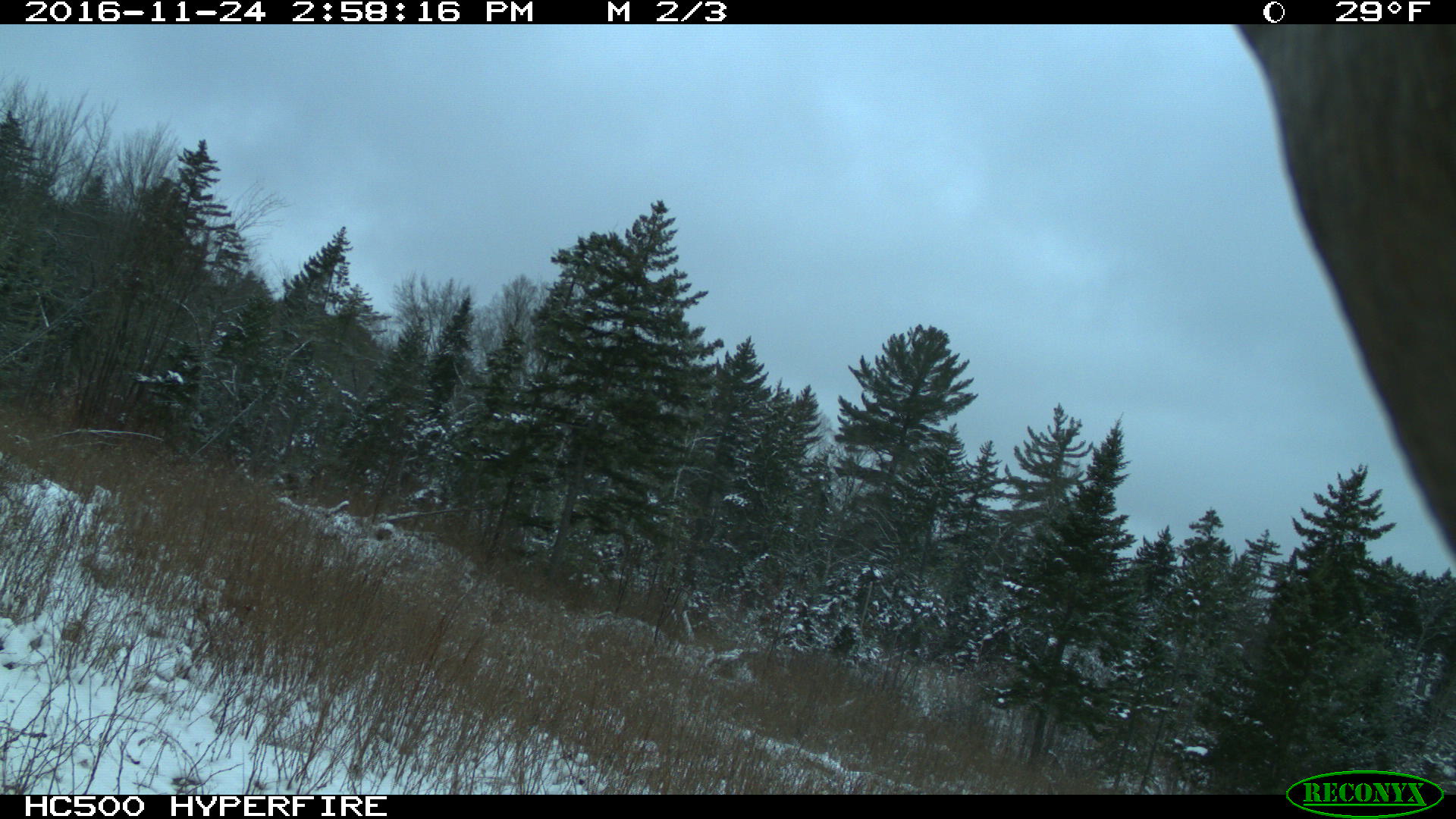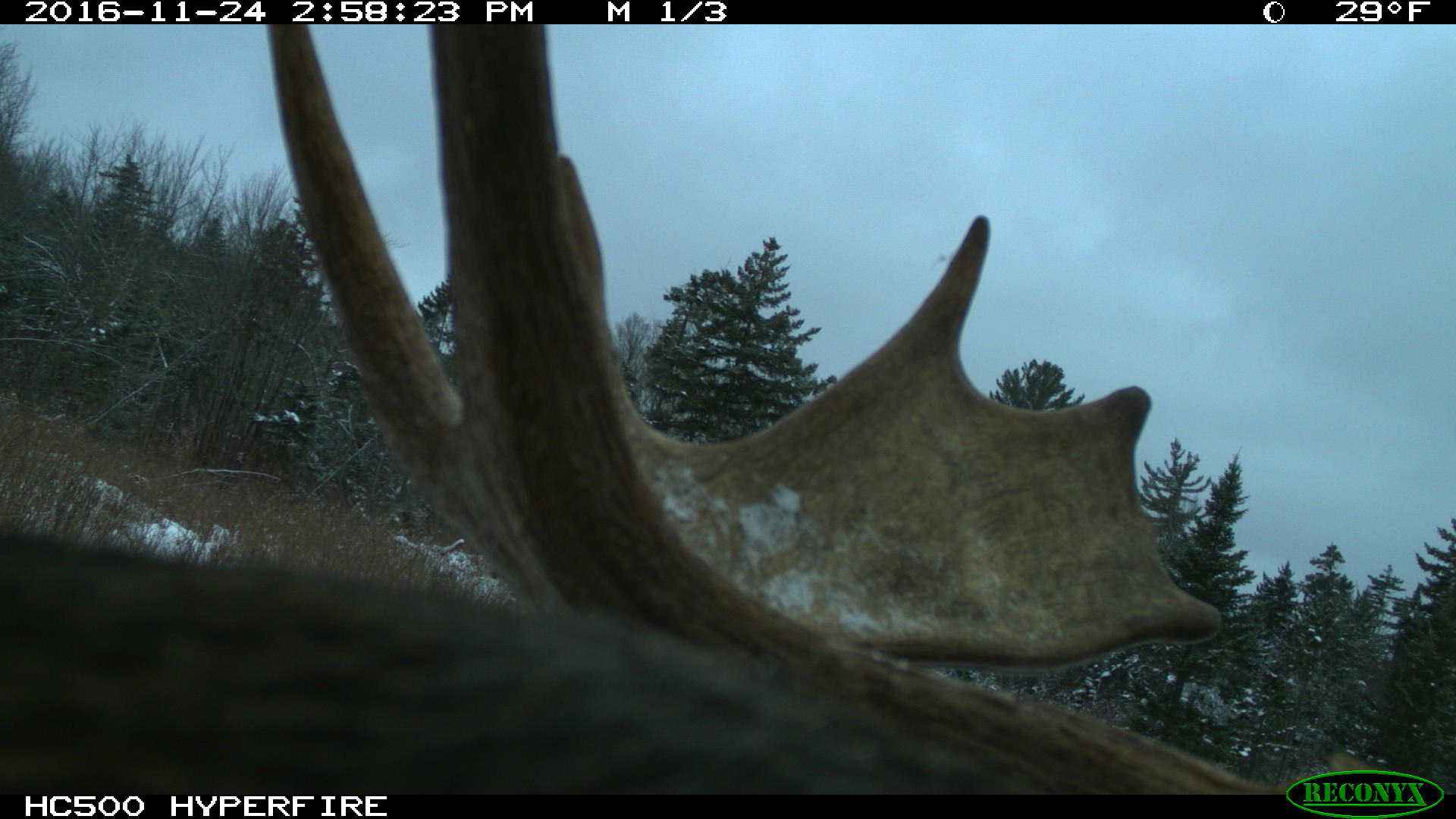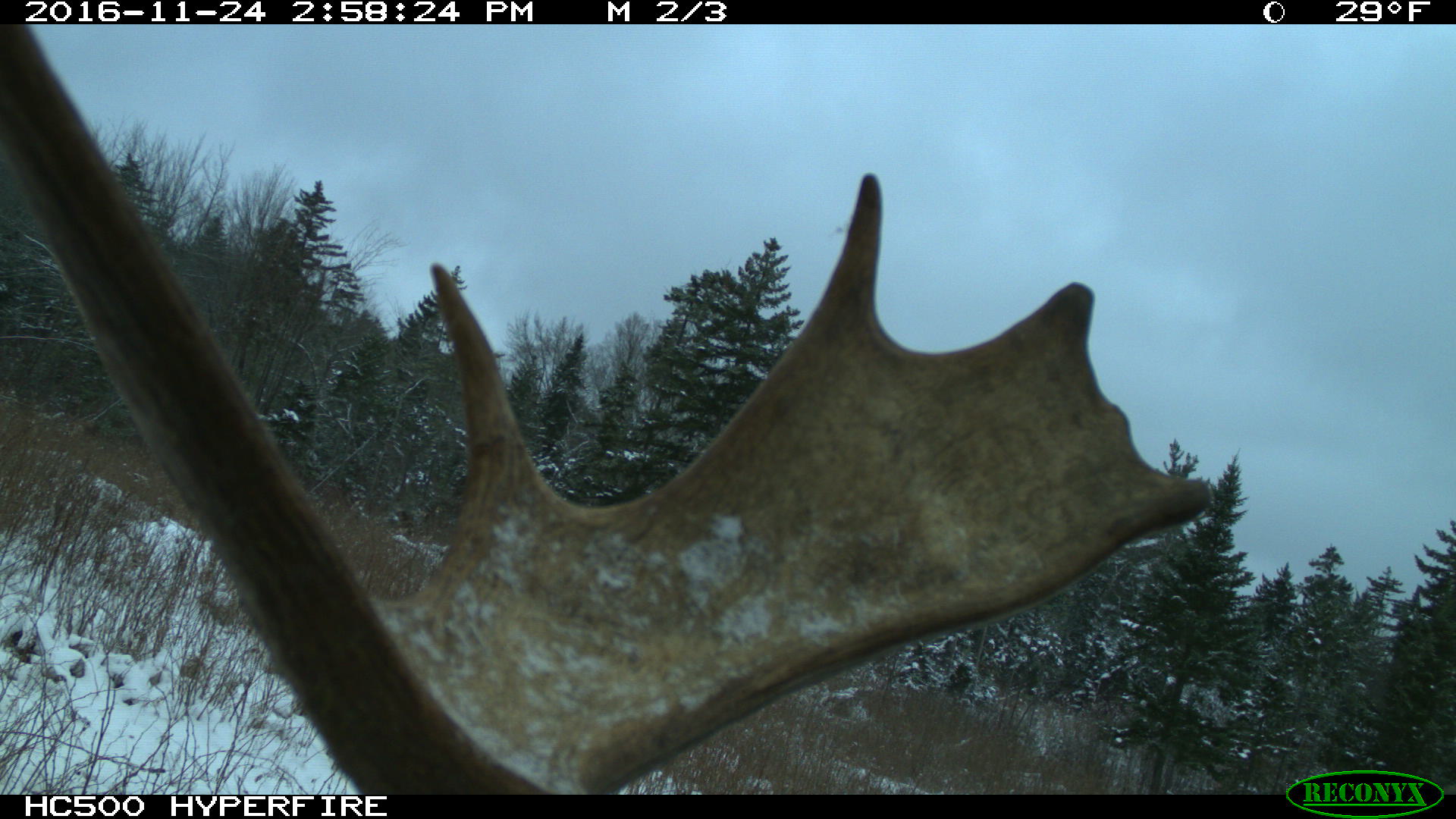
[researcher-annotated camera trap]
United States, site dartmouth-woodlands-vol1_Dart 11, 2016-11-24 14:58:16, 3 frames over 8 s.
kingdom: Animalia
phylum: Chordata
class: Mammalia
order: Artiodactyla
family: Cervidae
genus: Alces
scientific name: Alces alces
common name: moose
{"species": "moose (Alces alces)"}